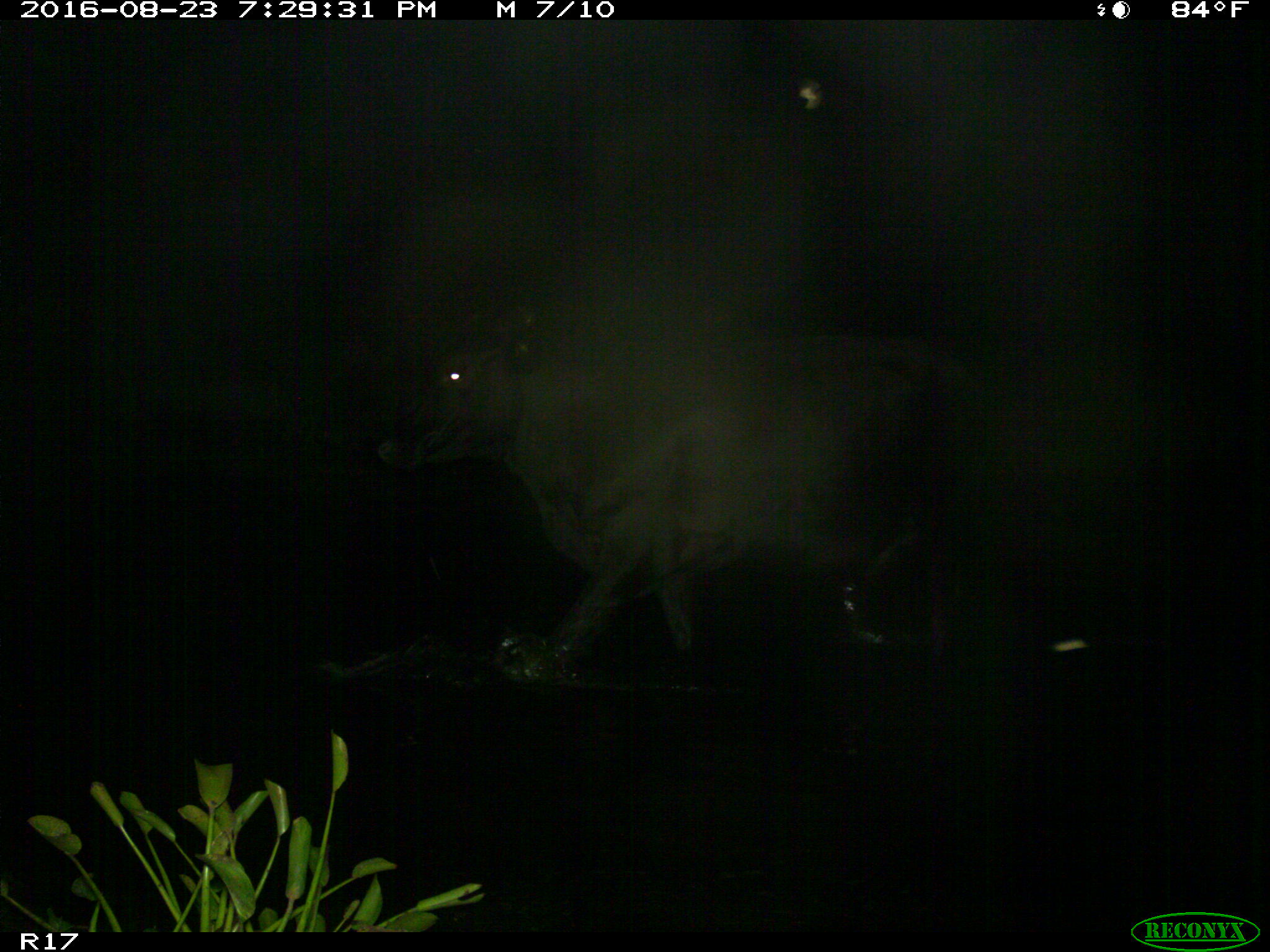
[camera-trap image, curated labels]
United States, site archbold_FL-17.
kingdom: Animalia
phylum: Chordata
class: Mammalia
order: Artiodactyla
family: Bovidae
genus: Bos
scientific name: Bos taurus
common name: domestic cow